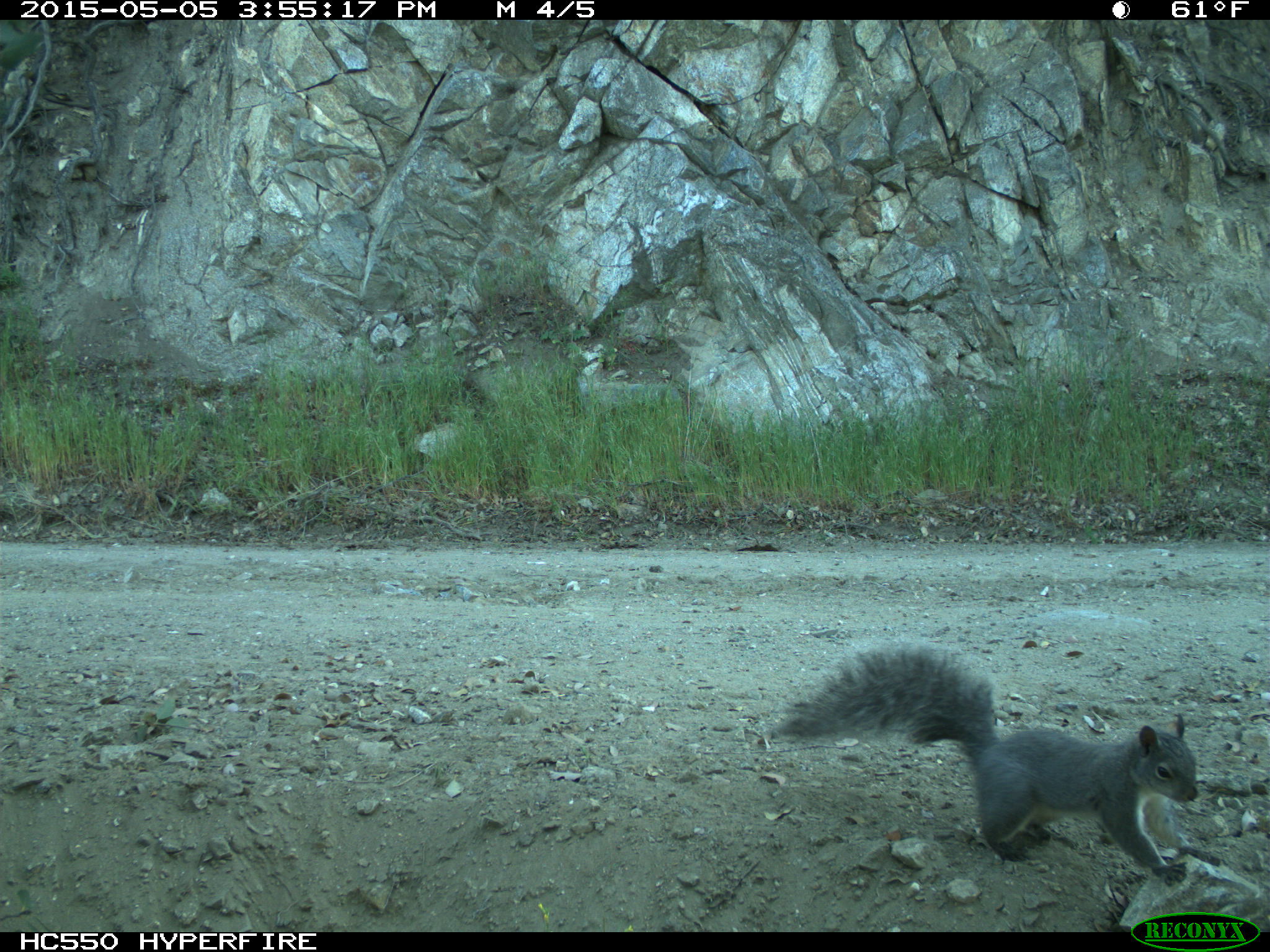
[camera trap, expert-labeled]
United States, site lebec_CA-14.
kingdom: Animalia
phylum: Chordata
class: Mammalia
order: Rodentia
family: Sciuridae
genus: Sciurus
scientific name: Sciurus carolinensis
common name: eastern gray squirrel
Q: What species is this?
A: Sciurus carolinensis (eastern gray squirrel).